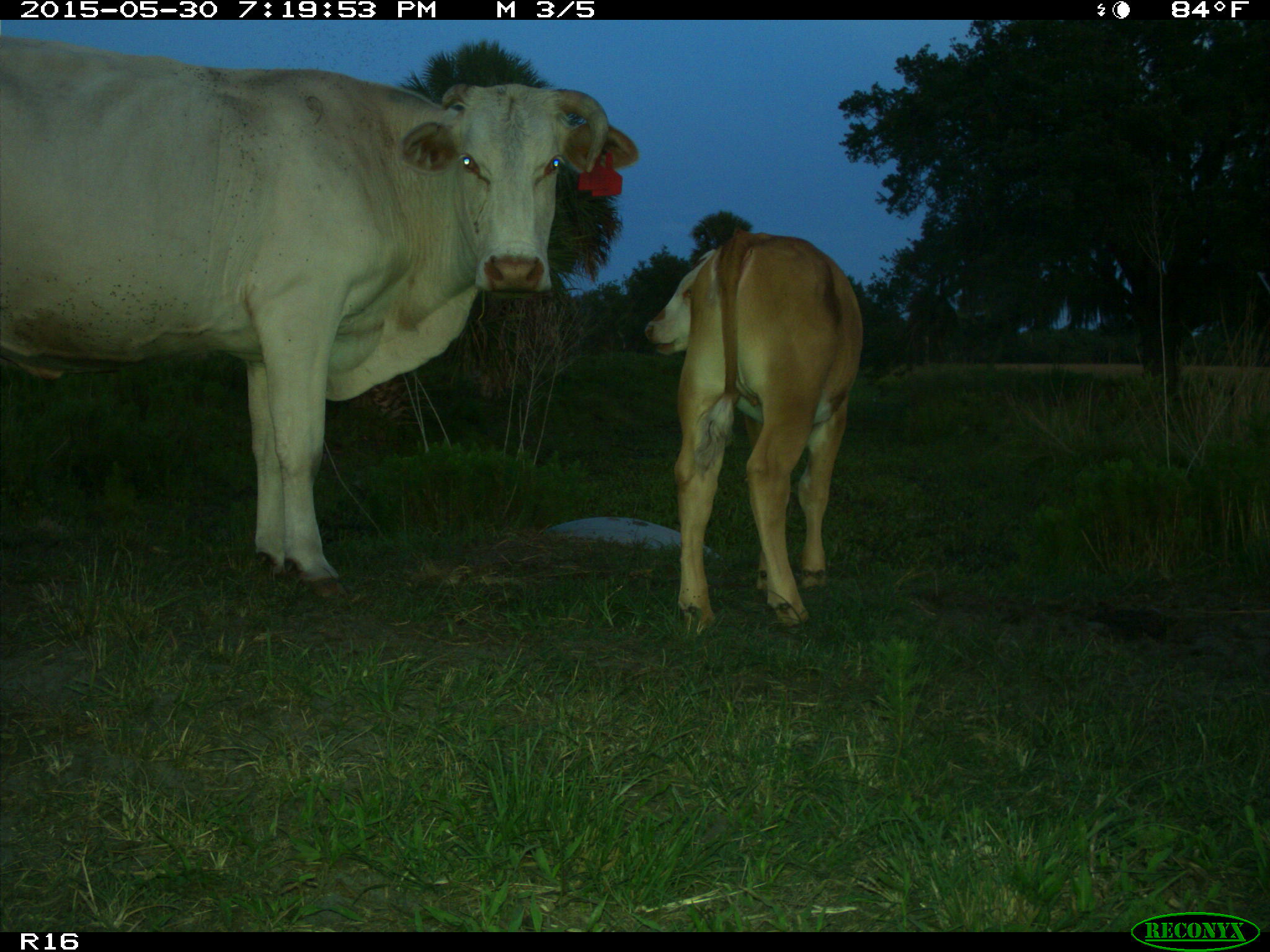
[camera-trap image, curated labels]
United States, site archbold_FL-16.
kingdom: Animalia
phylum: Chordata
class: Mammalia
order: Artiodactyla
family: Bovidae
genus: Bos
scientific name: Bos taurus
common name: domestic cow